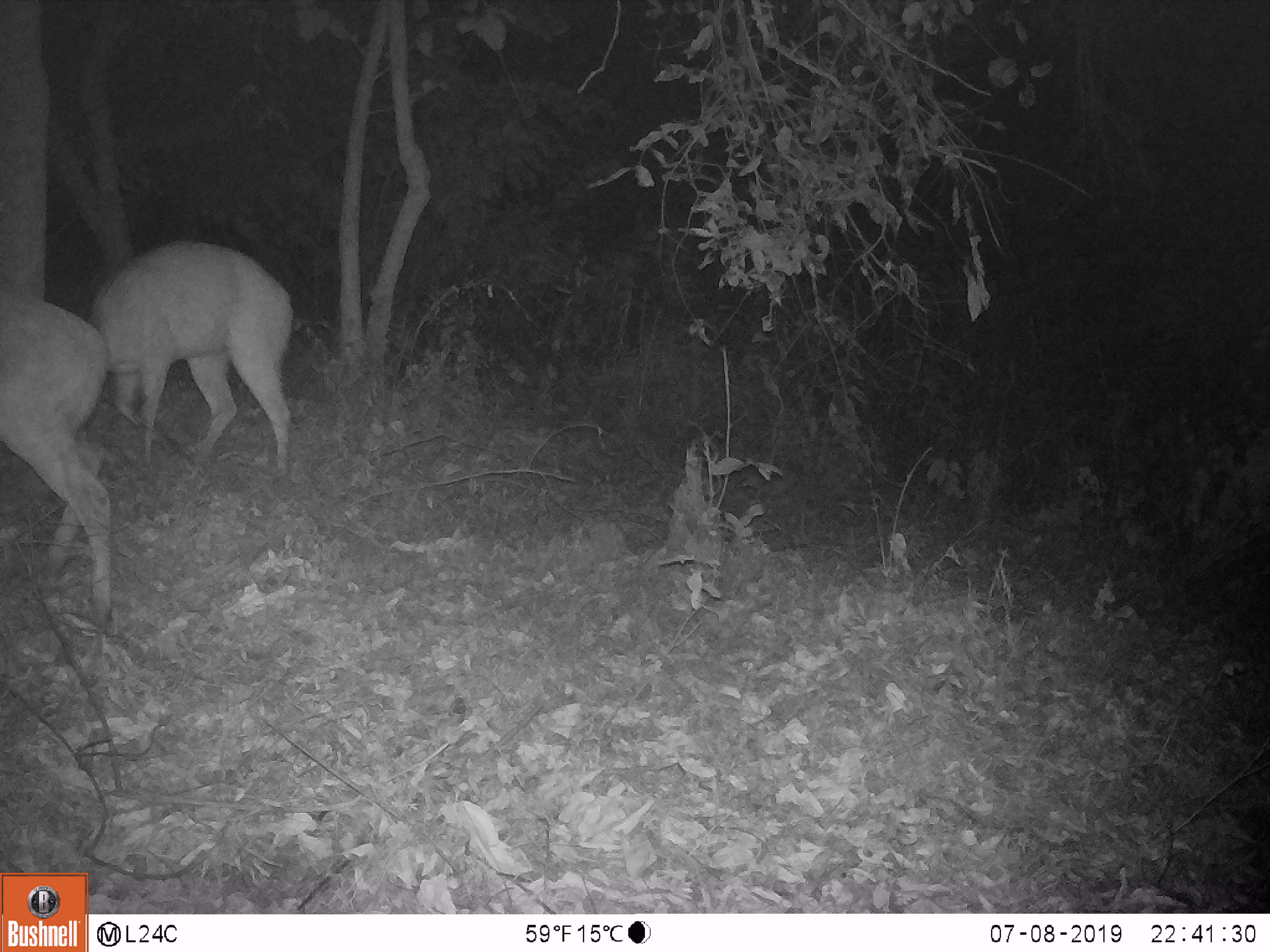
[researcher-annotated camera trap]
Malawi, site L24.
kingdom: Animalia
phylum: Chordata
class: Mammalia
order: Artiodactyla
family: Bovidae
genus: Redunca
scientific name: Redunca arundinum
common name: southern reedbuck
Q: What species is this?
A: Southern reedbuck (Redunca arundinum).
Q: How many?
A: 2.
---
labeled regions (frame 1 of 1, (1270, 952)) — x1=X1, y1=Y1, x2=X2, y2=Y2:
southern reedbuck: x1=71, y1=239, x2=308, y2=480; x1=0, y1=282, x2=124, y2=632